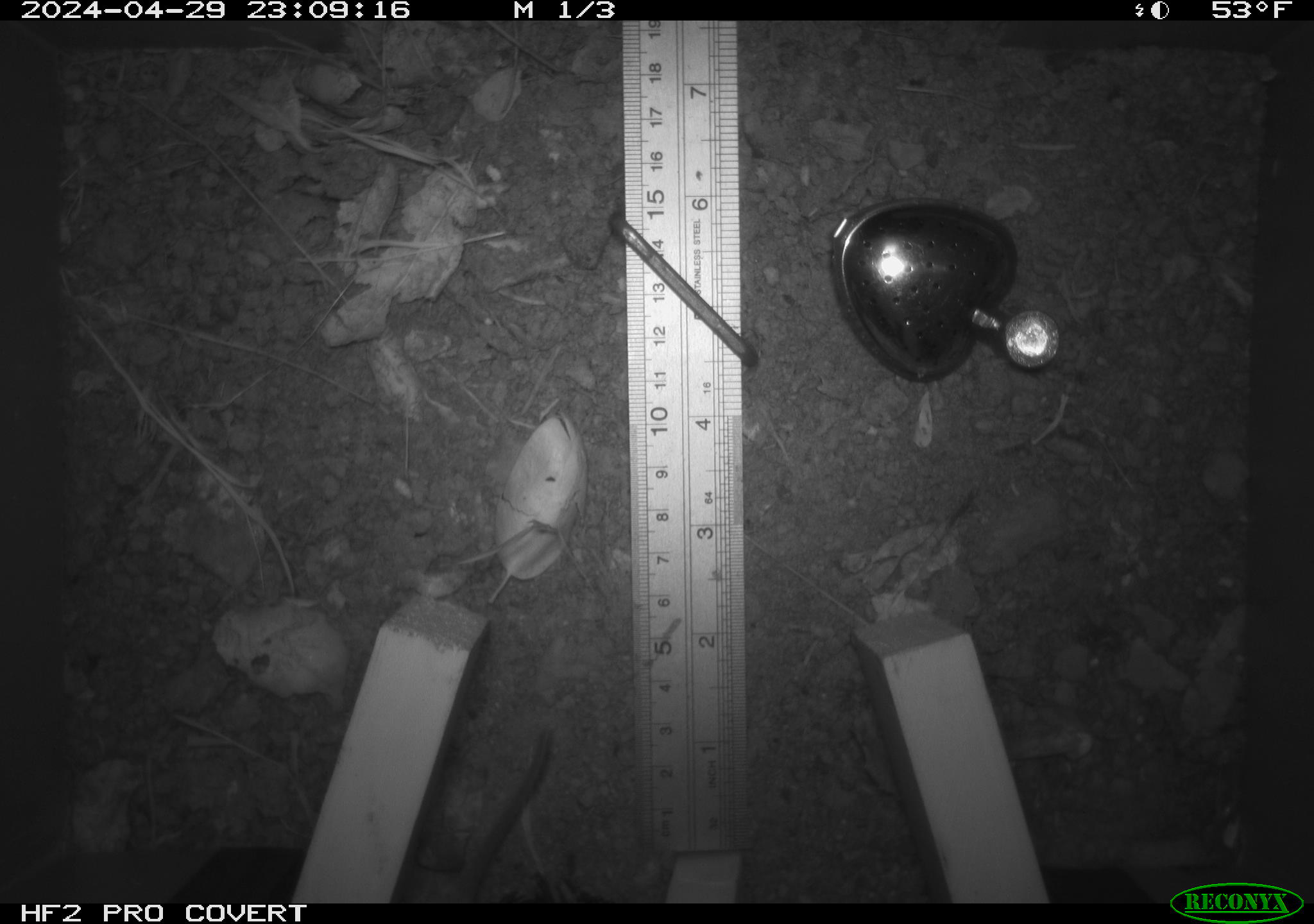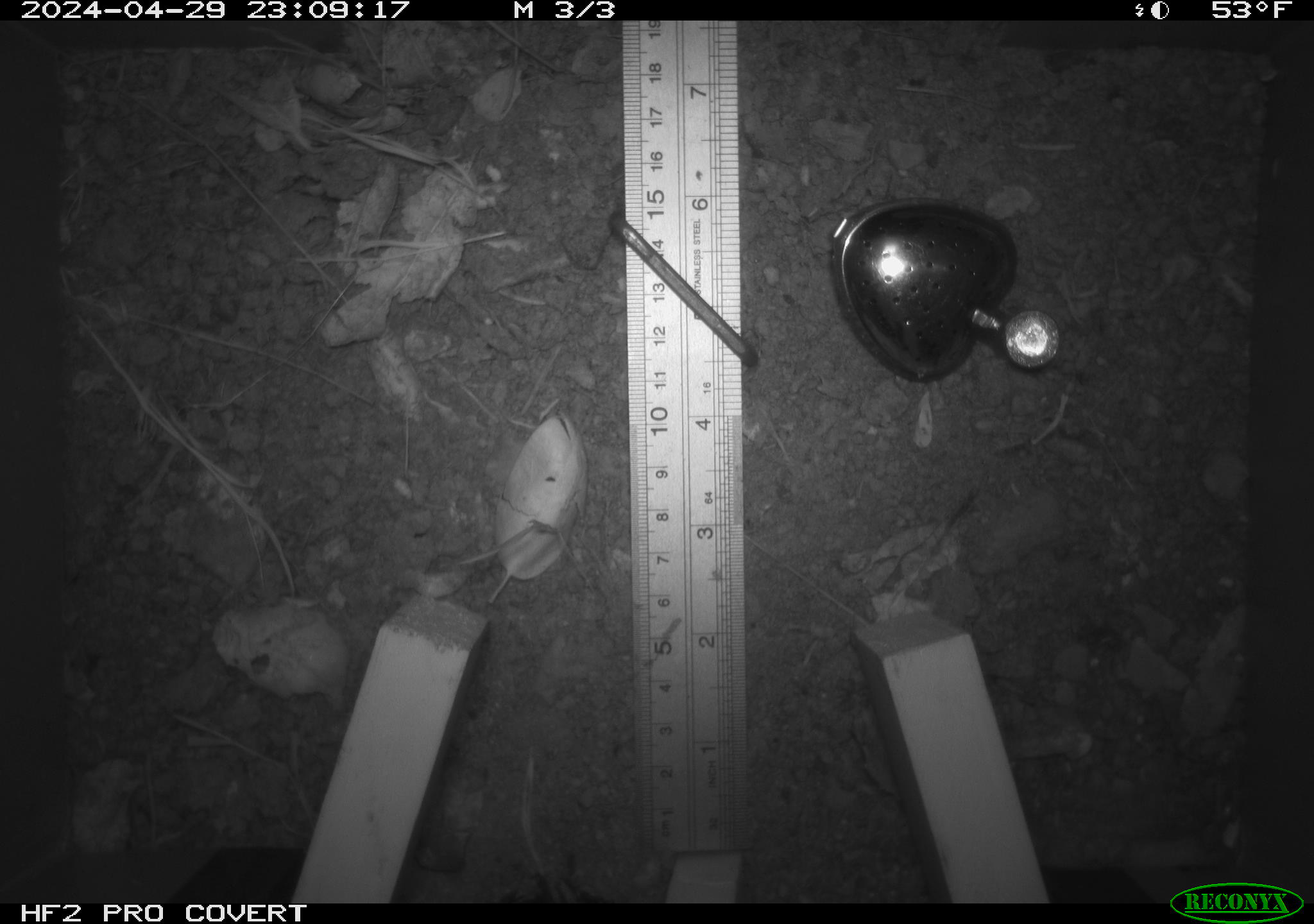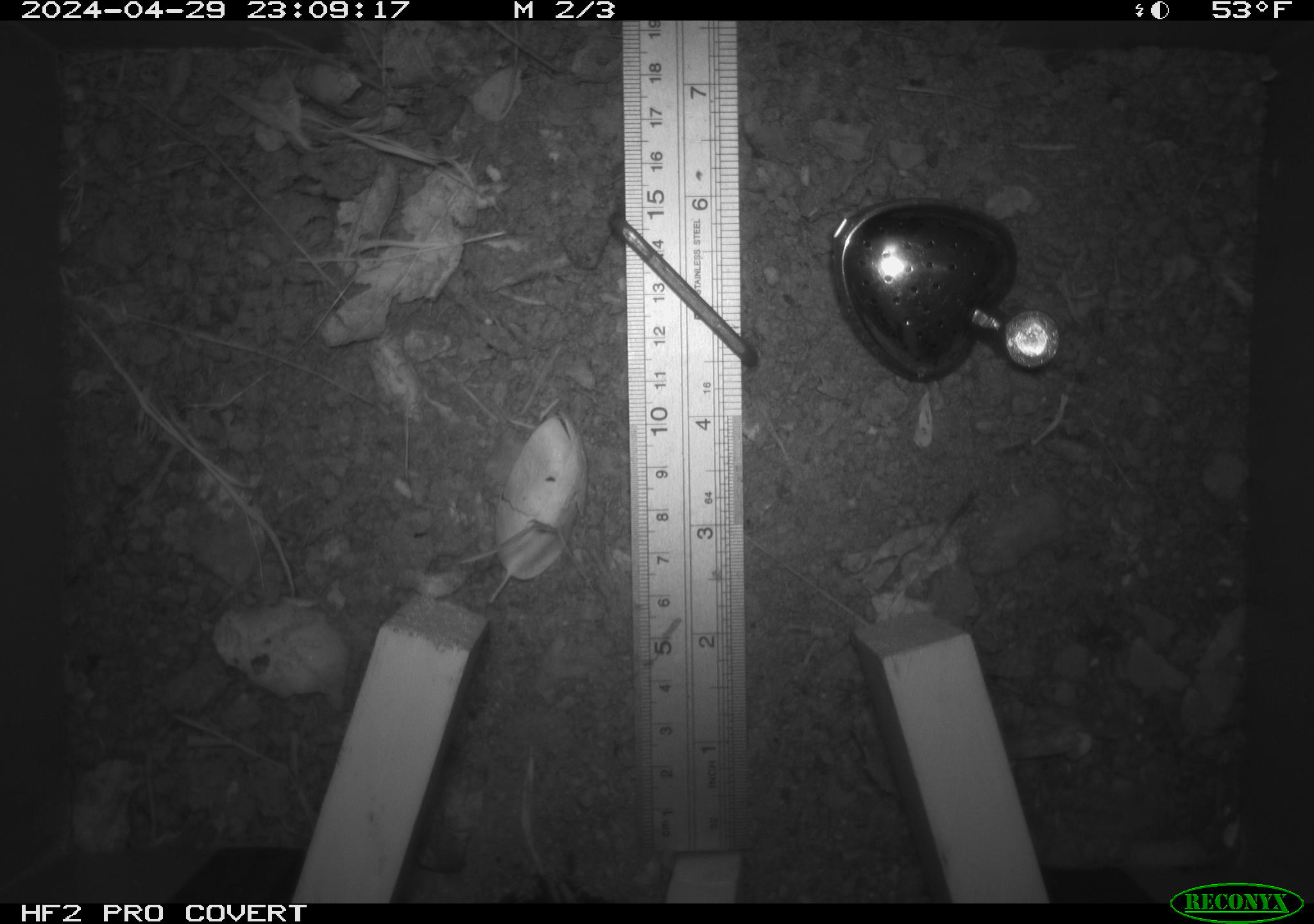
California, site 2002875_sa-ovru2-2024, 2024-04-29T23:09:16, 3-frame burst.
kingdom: Animalia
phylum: Chordata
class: Mammalia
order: Rodentia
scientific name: Rodentia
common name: rodent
Rodent (Rodentia).